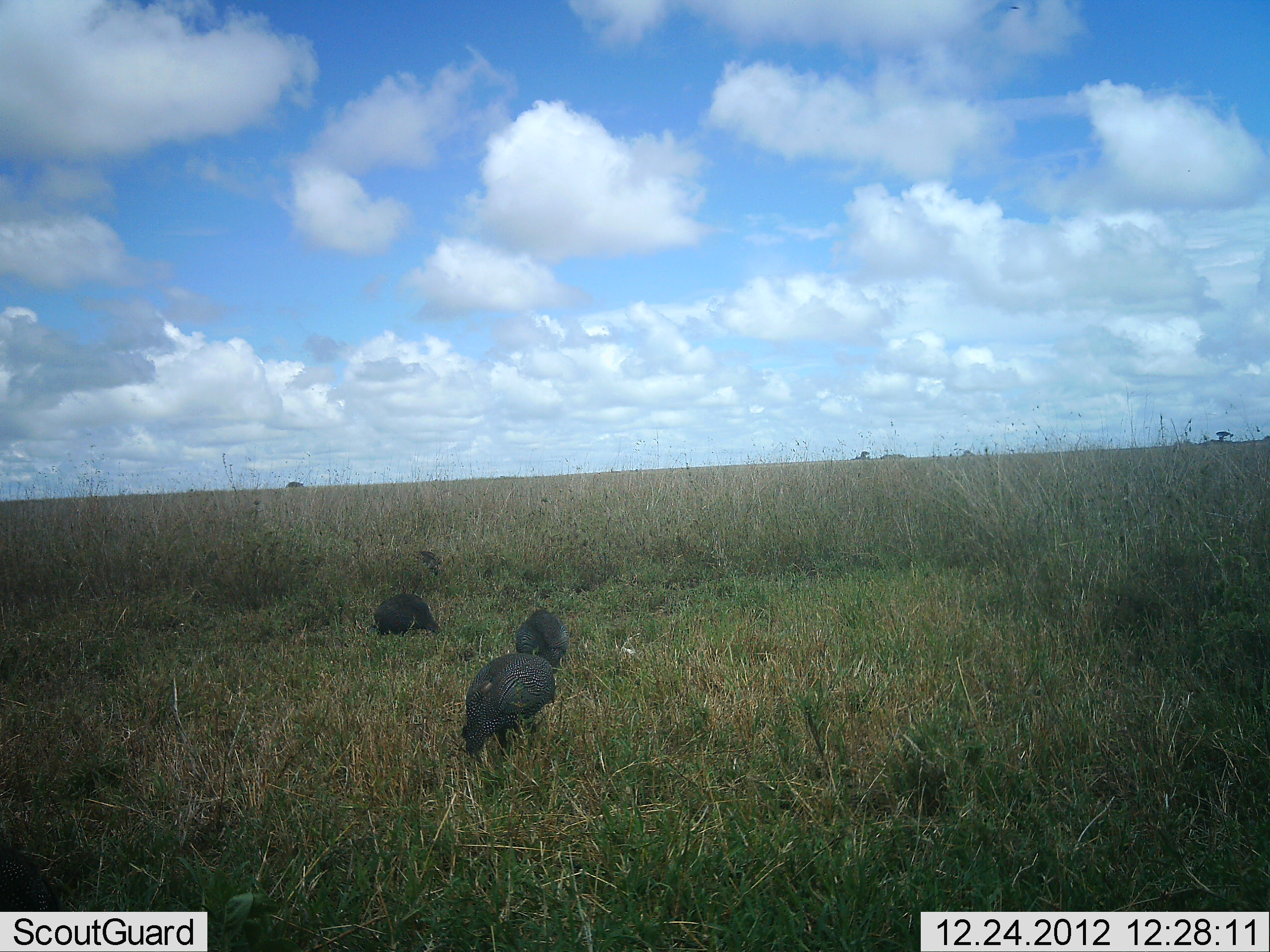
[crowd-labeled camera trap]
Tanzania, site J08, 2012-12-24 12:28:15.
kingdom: Animalia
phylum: Chordata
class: Aves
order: Galliformes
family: Numididae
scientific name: Numididae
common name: guinea fowl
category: guineafowl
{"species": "guineafowl (guinea fowl) (Numididae)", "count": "3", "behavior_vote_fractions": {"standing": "25%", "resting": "9%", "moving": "19%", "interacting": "0%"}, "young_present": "0%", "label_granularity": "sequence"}